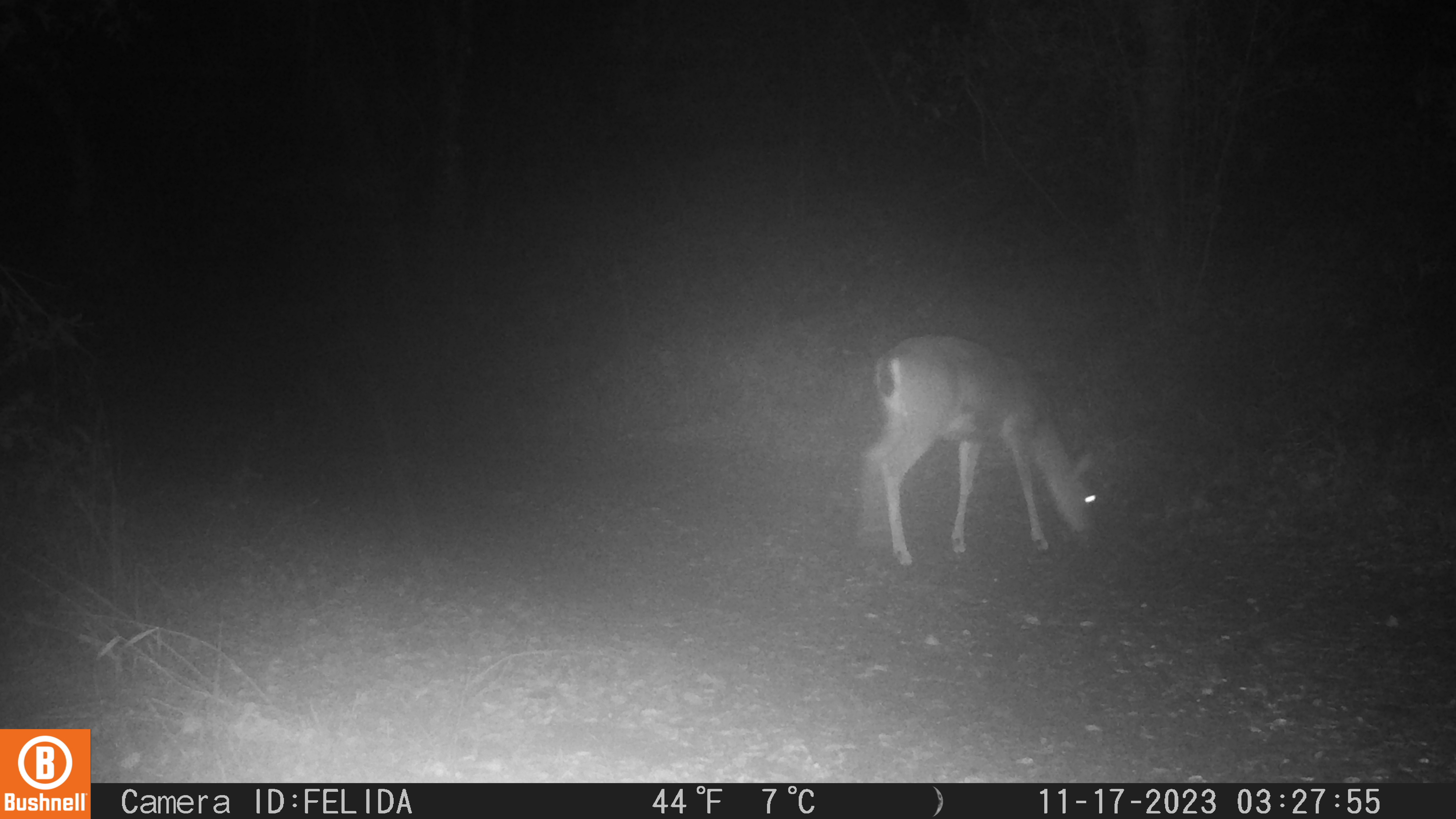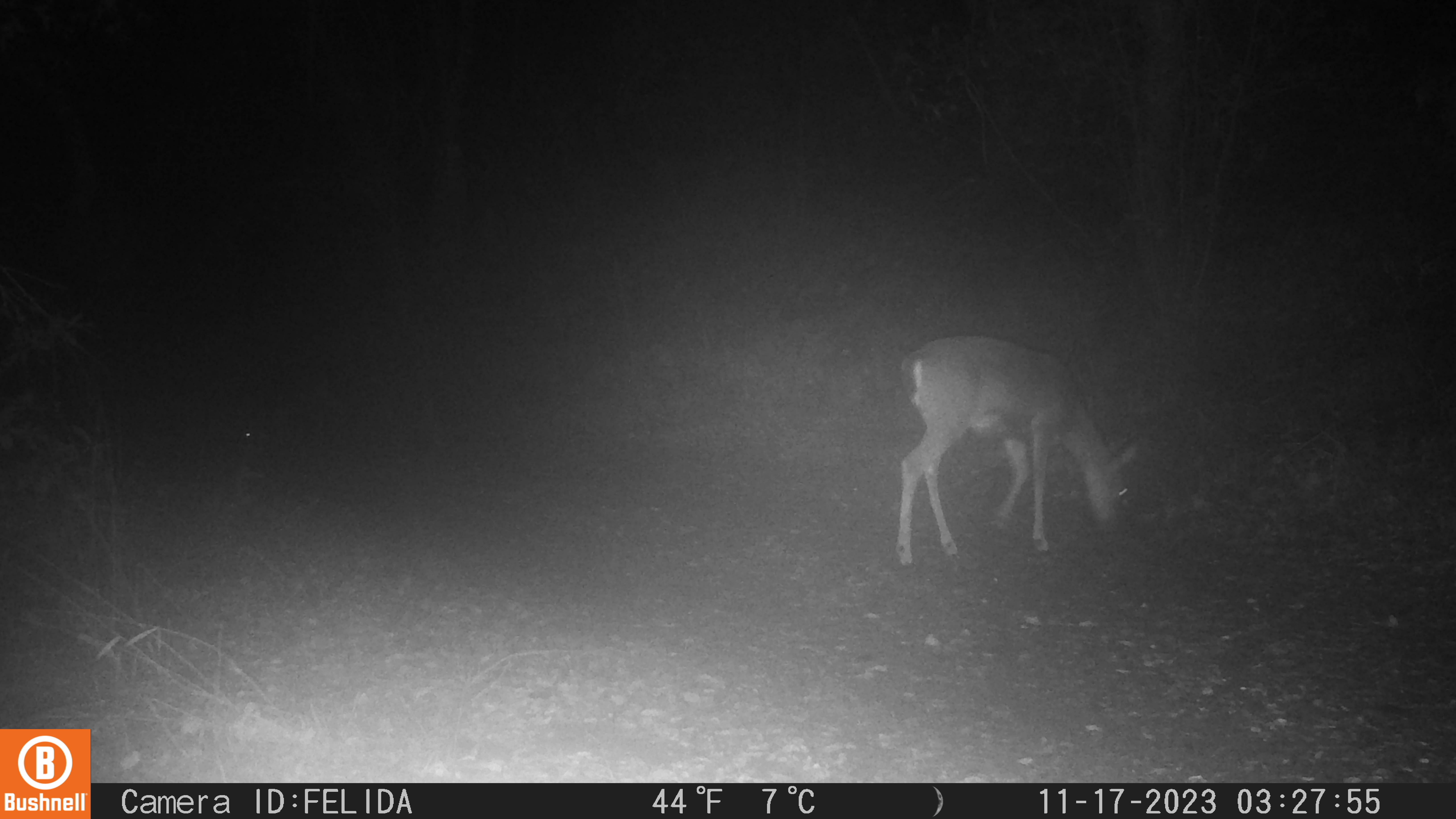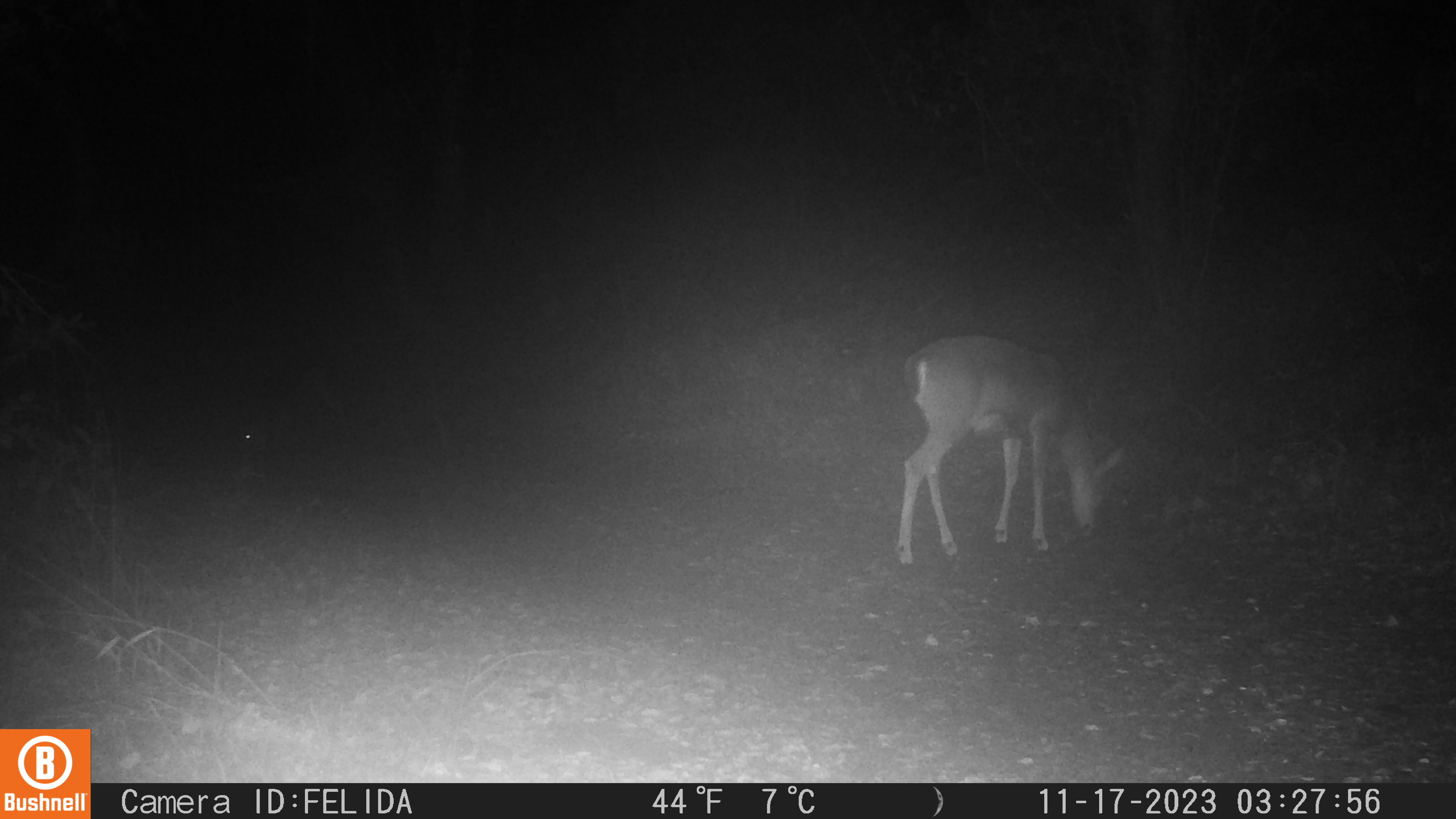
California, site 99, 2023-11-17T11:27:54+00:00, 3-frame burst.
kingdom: Animalia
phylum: Chordata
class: Mammalia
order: Artiodactyla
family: Cervidae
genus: Odocoileus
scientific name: Odocoileus hemionus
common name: mule deer